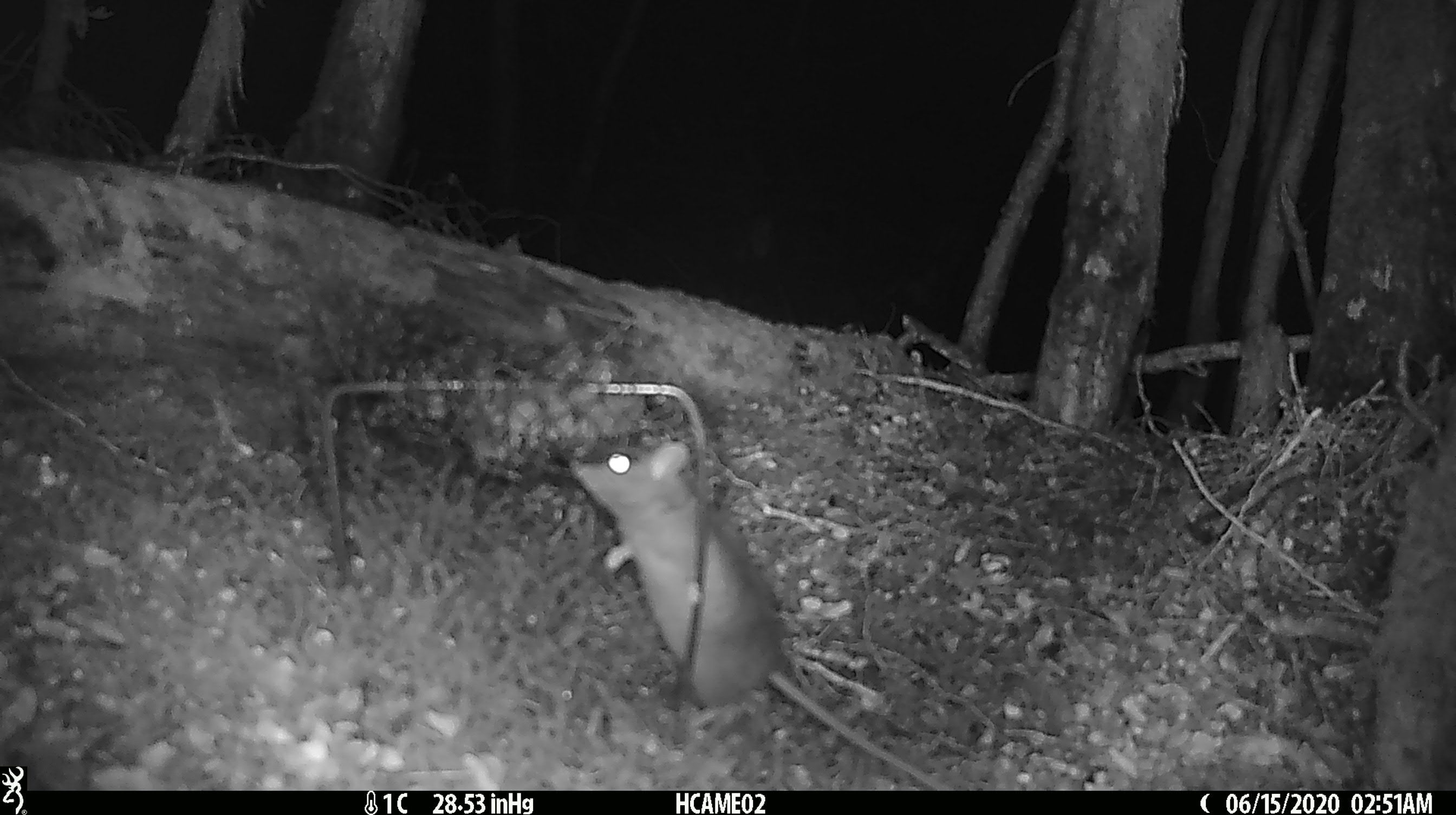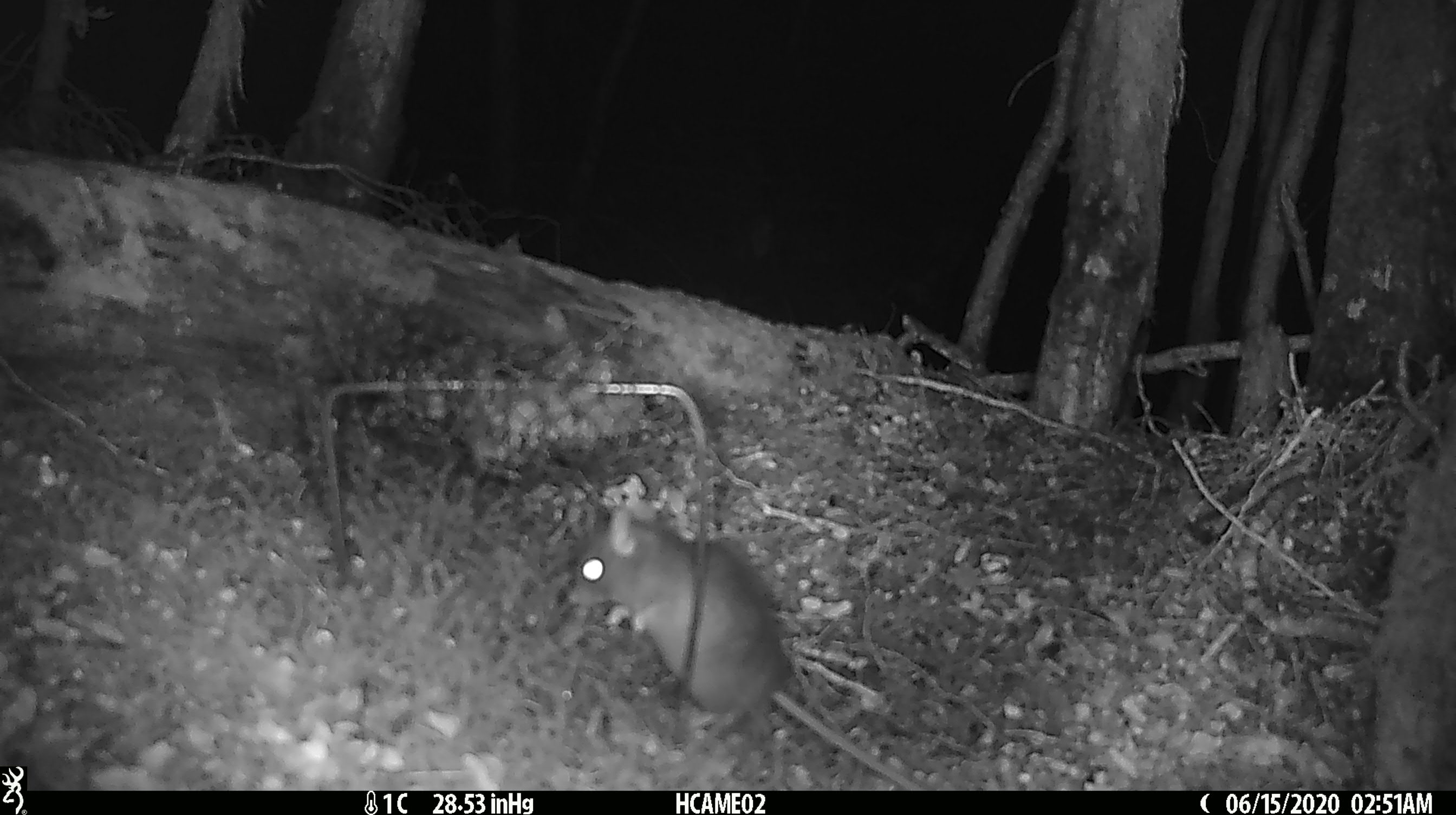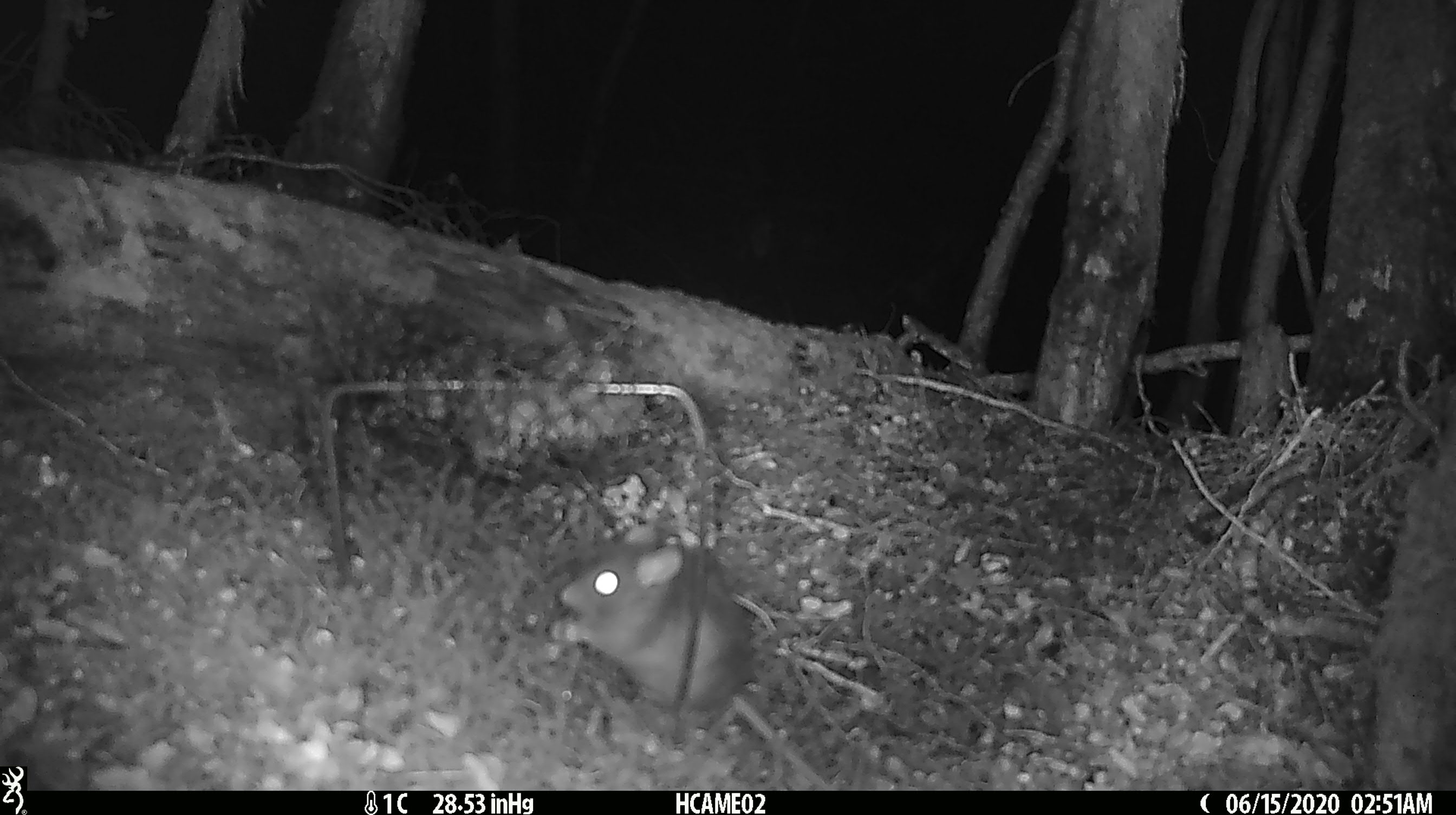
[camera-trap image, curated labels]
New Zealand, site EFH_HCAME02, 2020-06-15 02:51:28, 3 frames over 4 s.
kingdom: Animalia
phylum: Chordata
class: Mammalia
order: Rodentia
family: Muridae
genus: Rattus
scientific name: Rattus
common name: rat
Rat (Rattus).